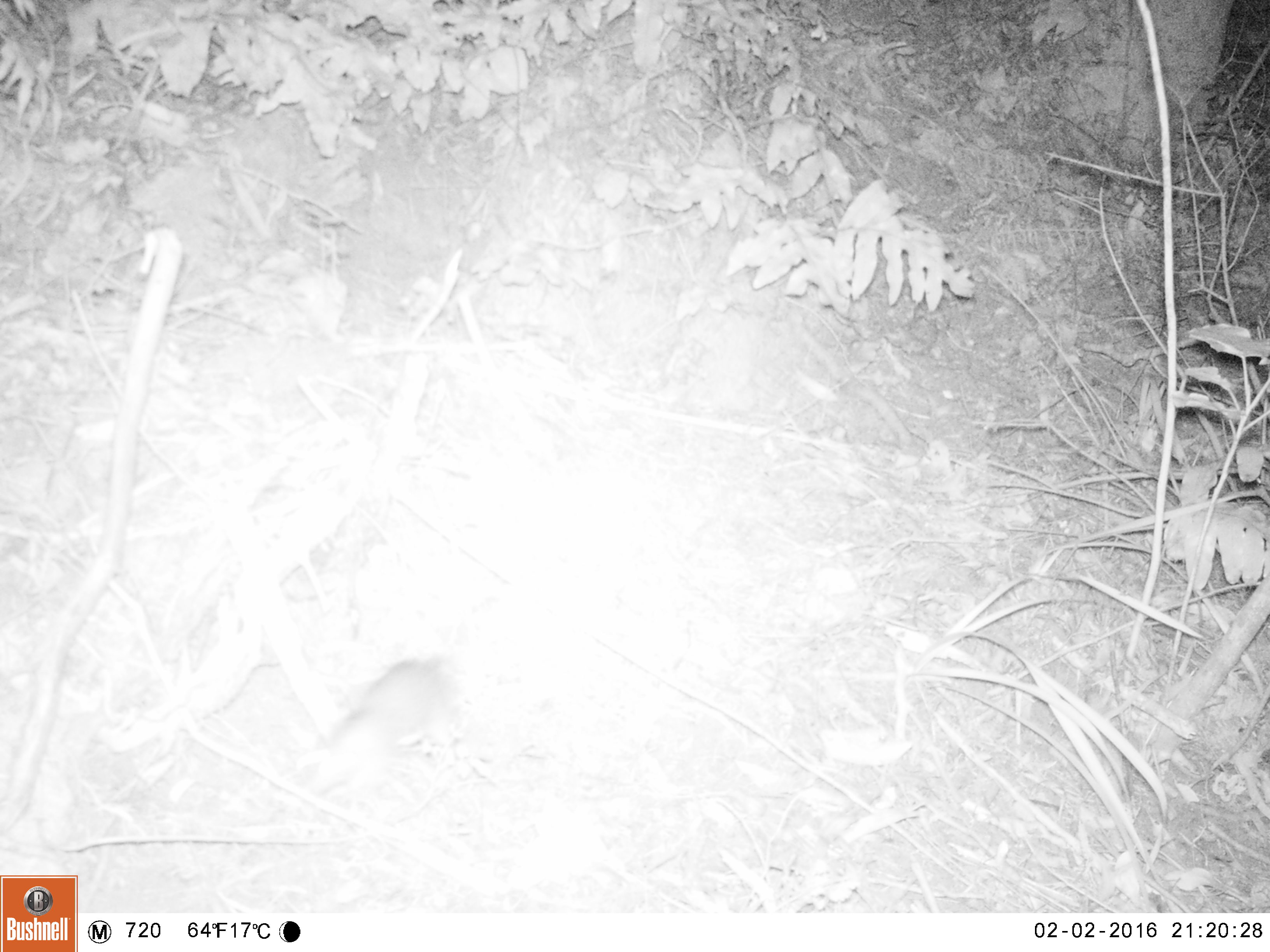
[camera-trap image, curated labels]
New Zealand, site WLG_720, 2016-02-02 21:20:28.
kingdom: Animalia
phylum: Chordata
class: Mammalia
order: Rodentia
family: Muridae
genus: Rattus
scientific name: Rattus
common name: rat